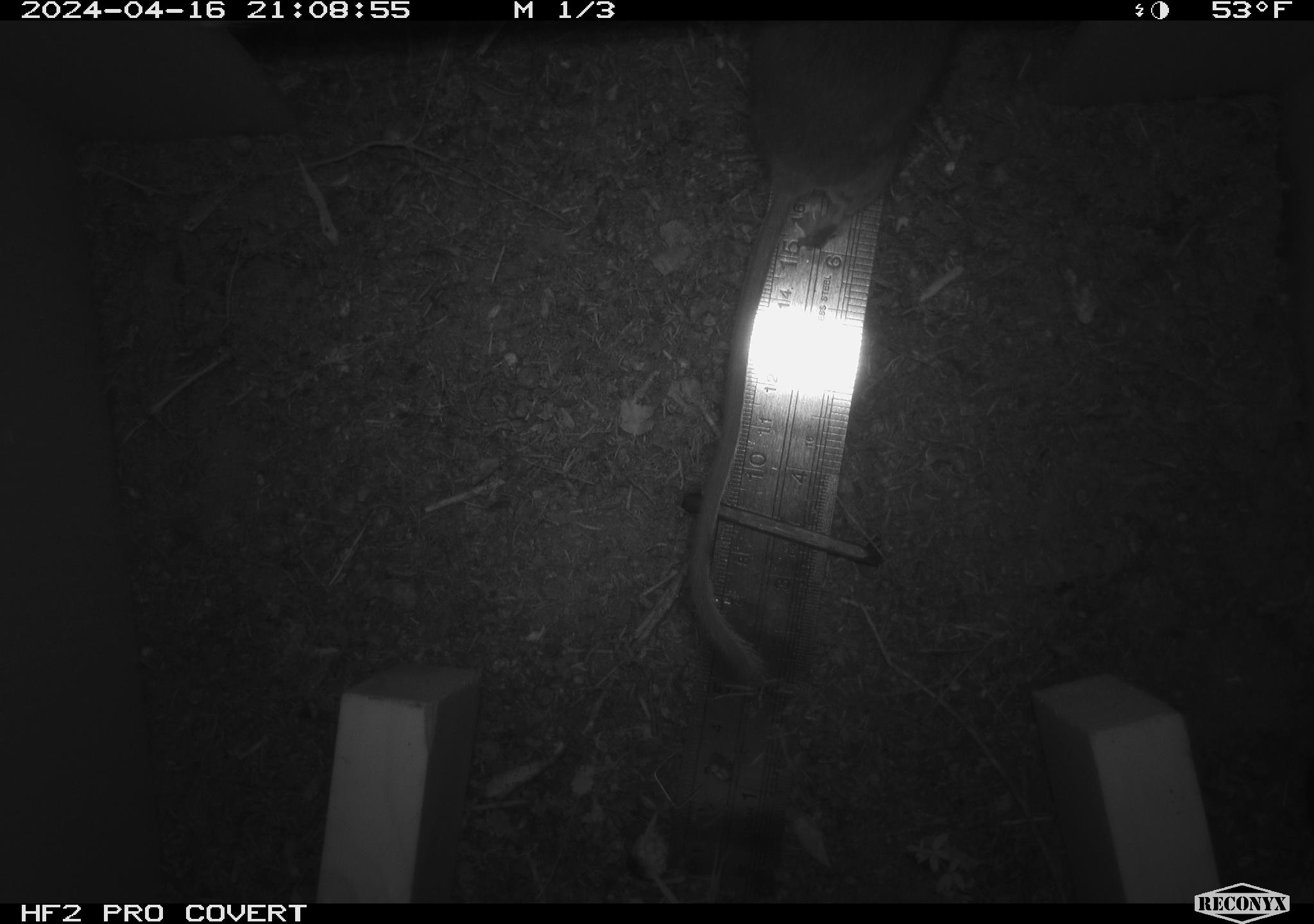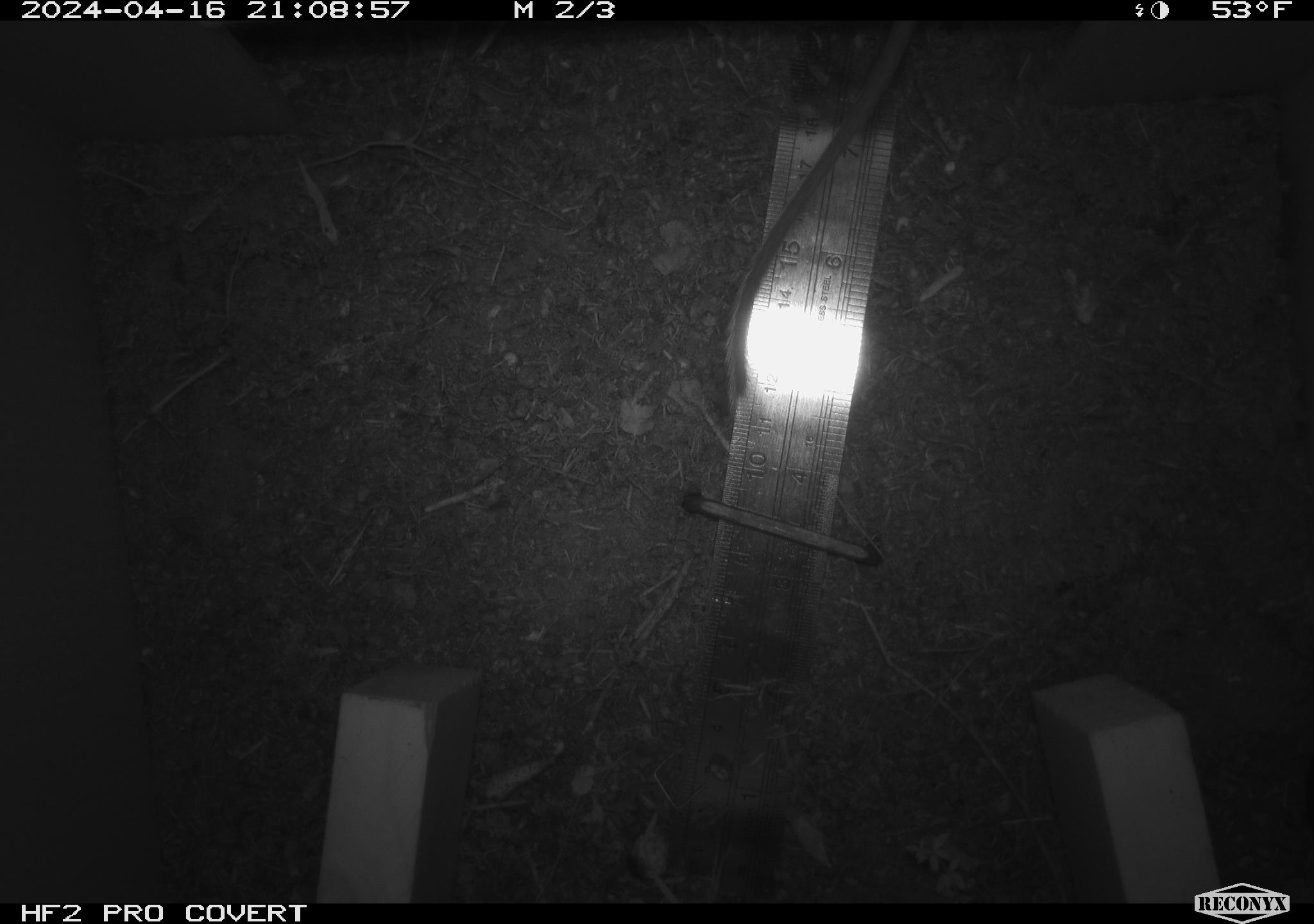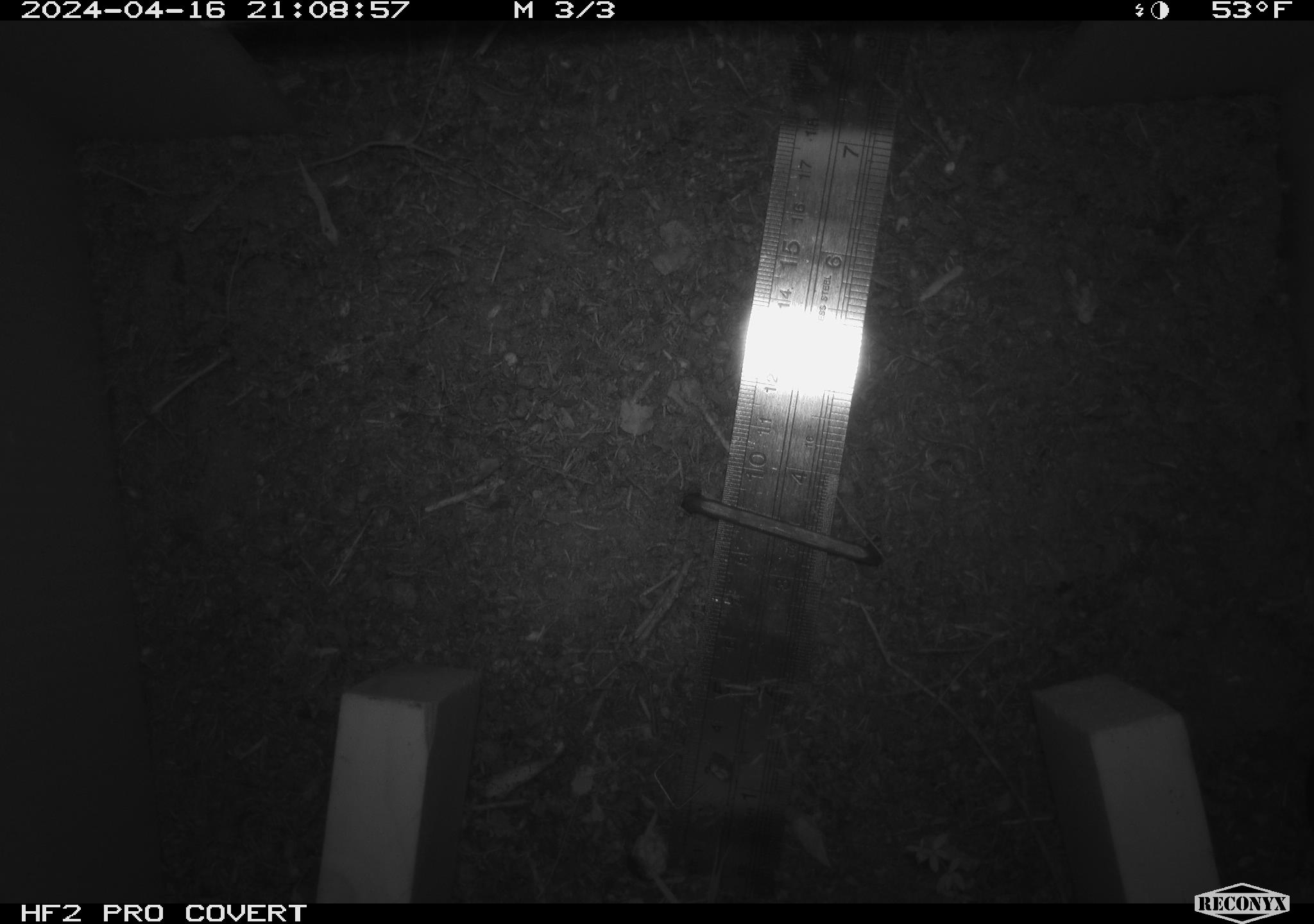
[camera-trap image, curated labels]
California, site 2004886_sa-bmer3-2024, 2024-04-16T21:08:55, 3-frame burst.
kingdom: Animalia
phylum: Chordata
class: Mammalia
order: Rodentia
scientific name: Rodentia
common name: woodrat or rat or mouse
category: woodrat or rat or mouse species